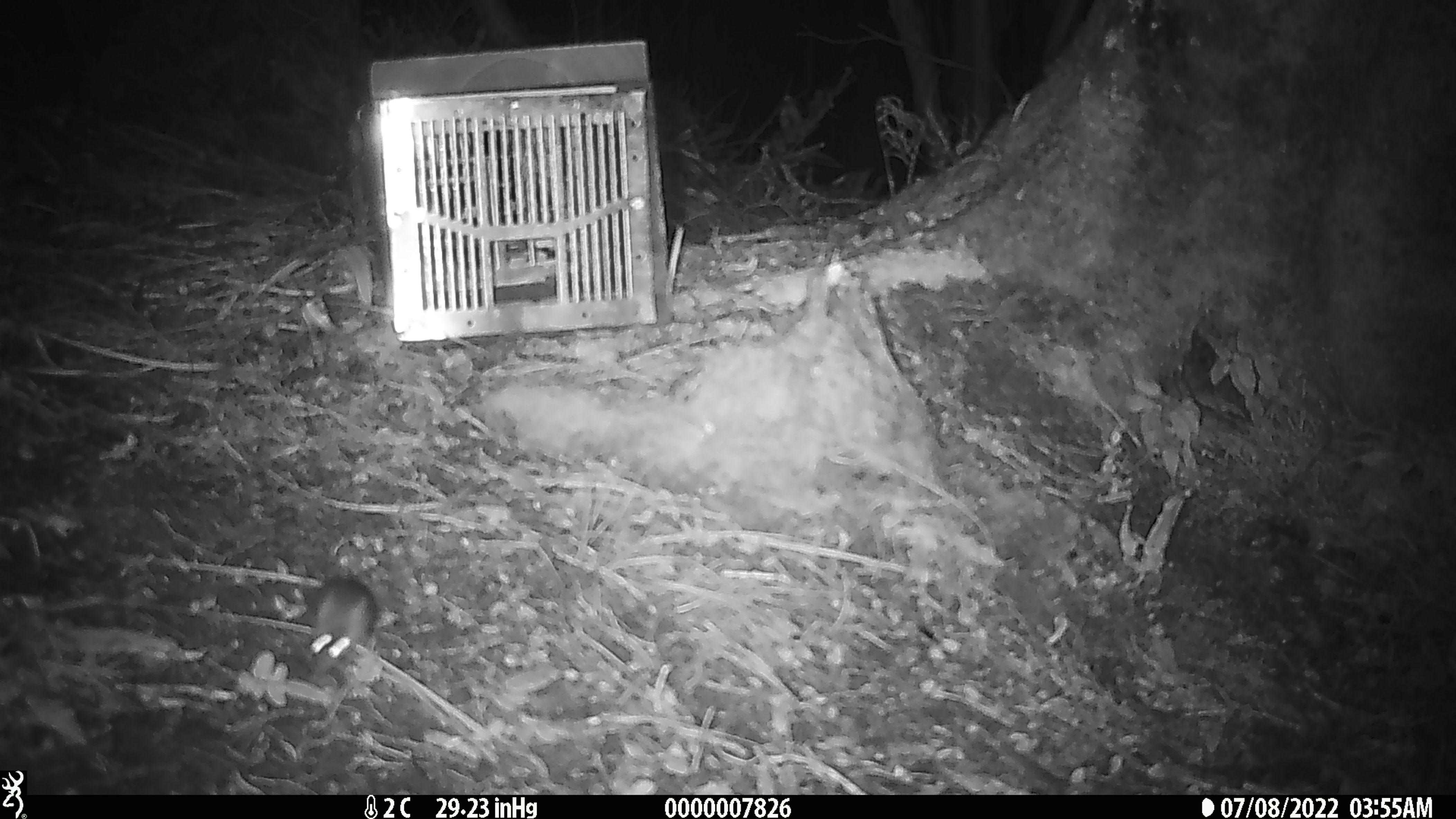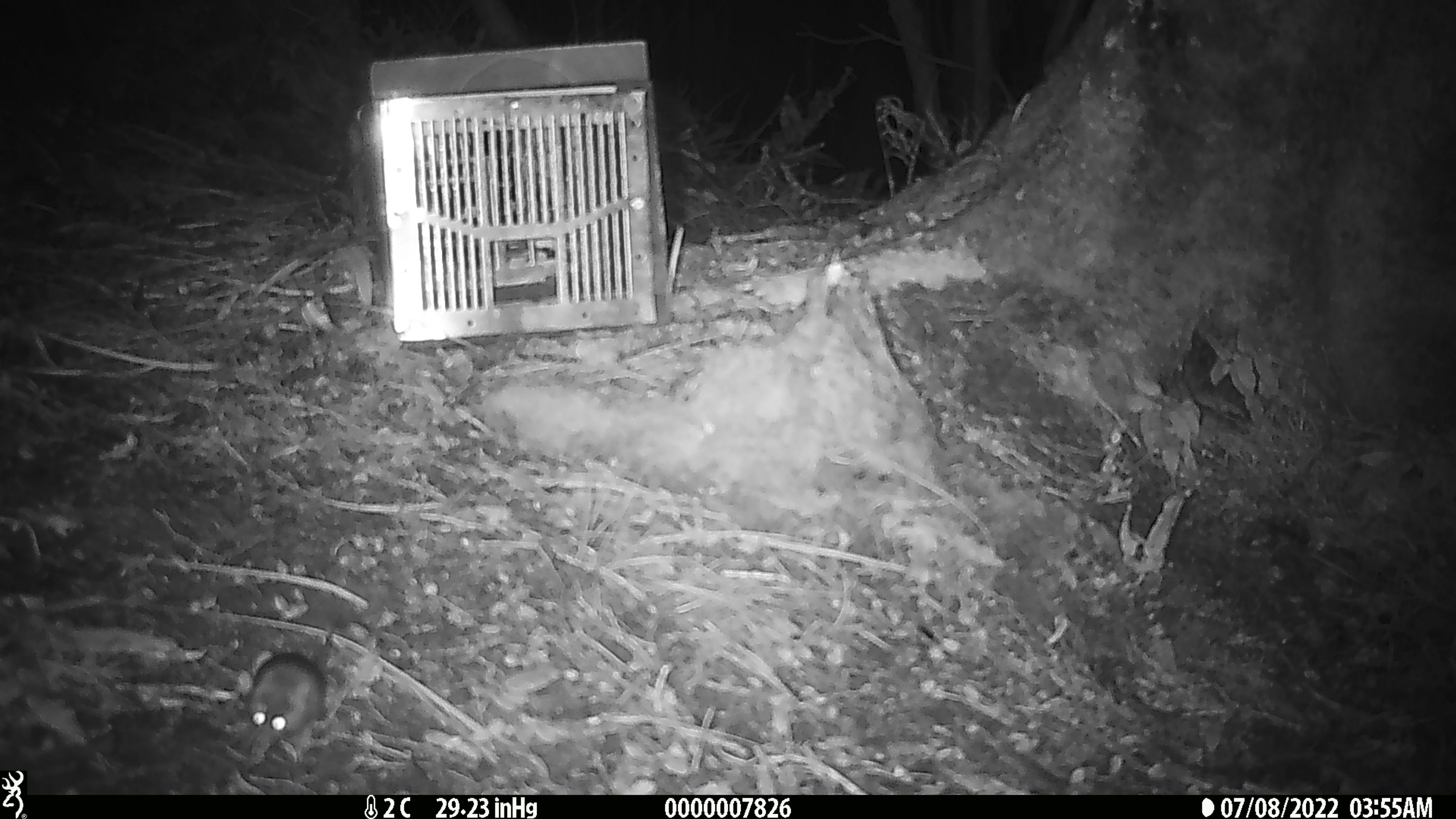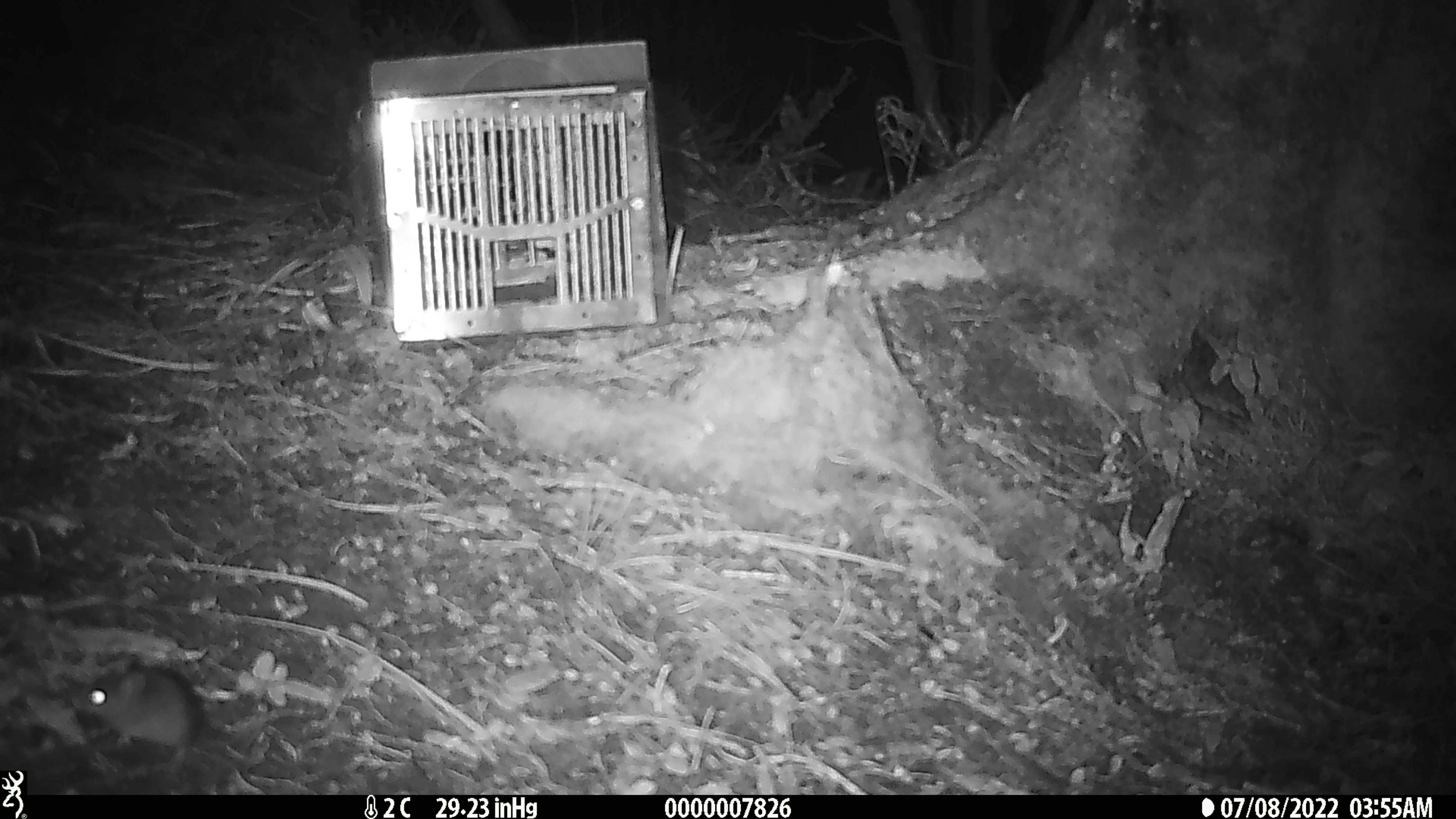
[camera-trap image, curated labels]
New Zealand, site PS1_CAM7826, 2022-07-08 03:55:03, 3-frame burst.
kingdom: Animalia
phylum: Chordata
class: Mammalia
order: Rodentia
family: Muridae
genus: Mus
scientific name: Mus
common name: mouse